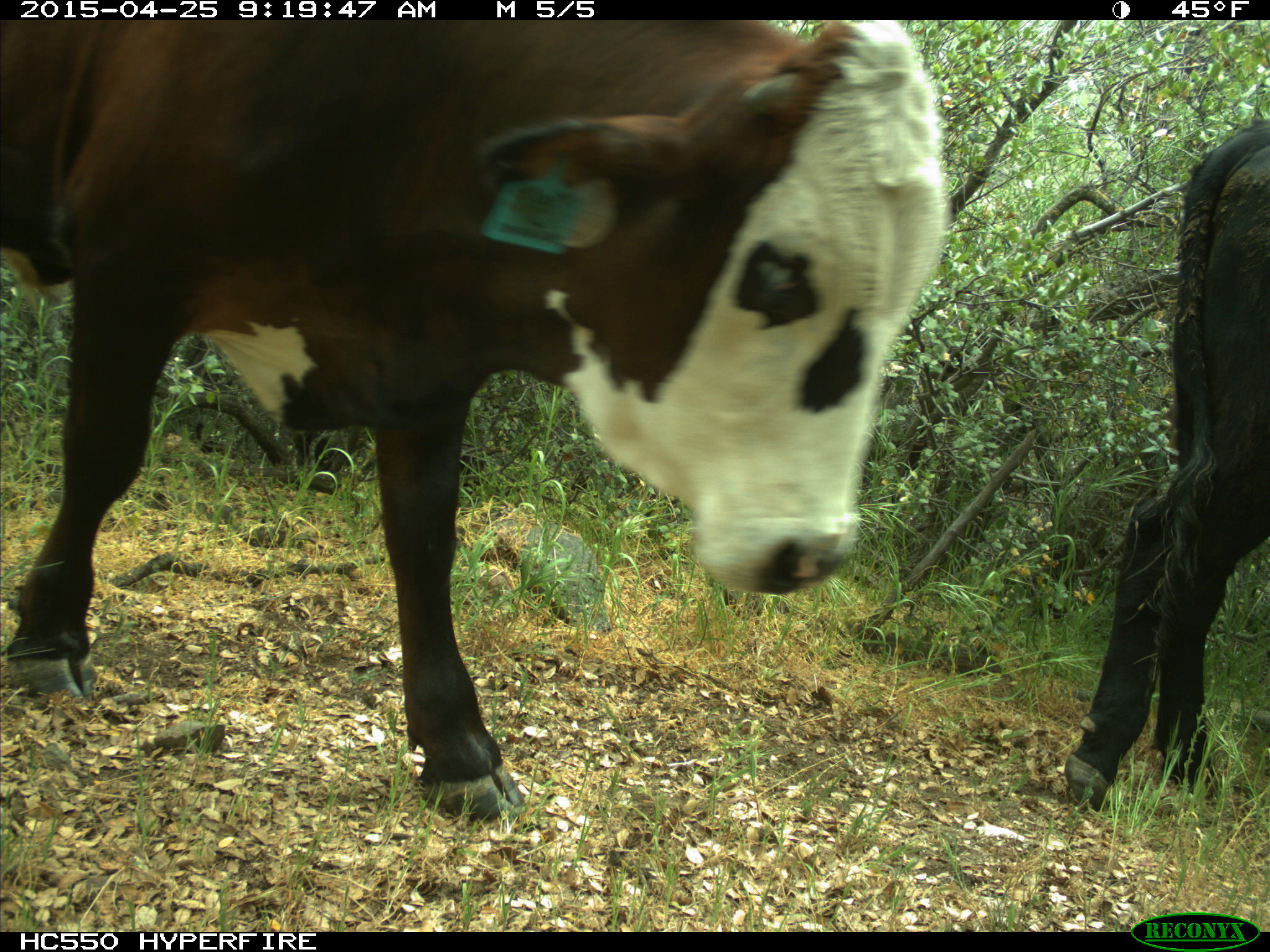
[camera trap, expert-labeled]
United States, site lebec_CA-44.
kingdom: Animalia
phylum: Chordata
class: Mammalia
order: Artiodactyla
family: Suidae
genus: Sus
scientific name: Sus scrofa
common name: wild boar